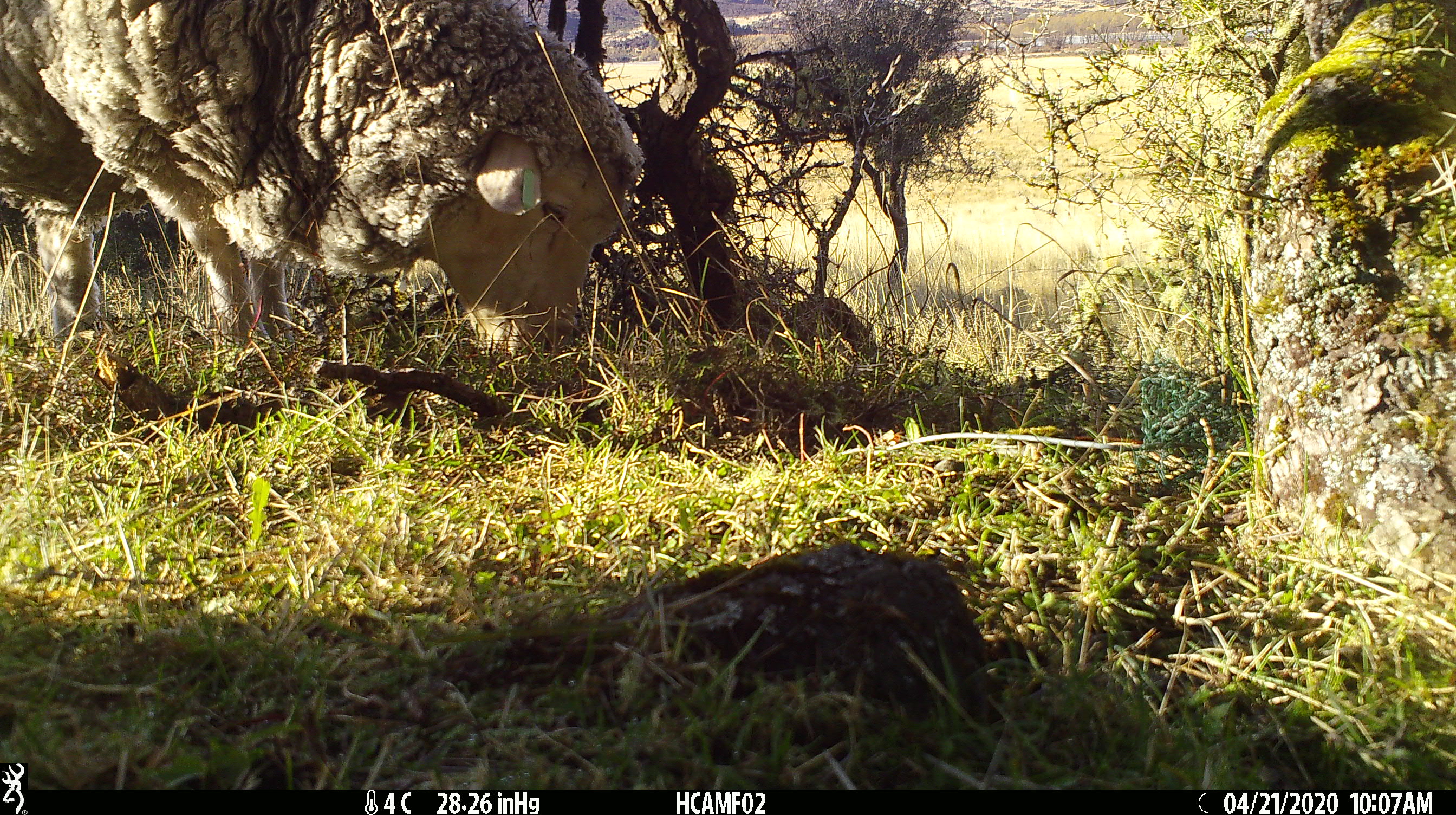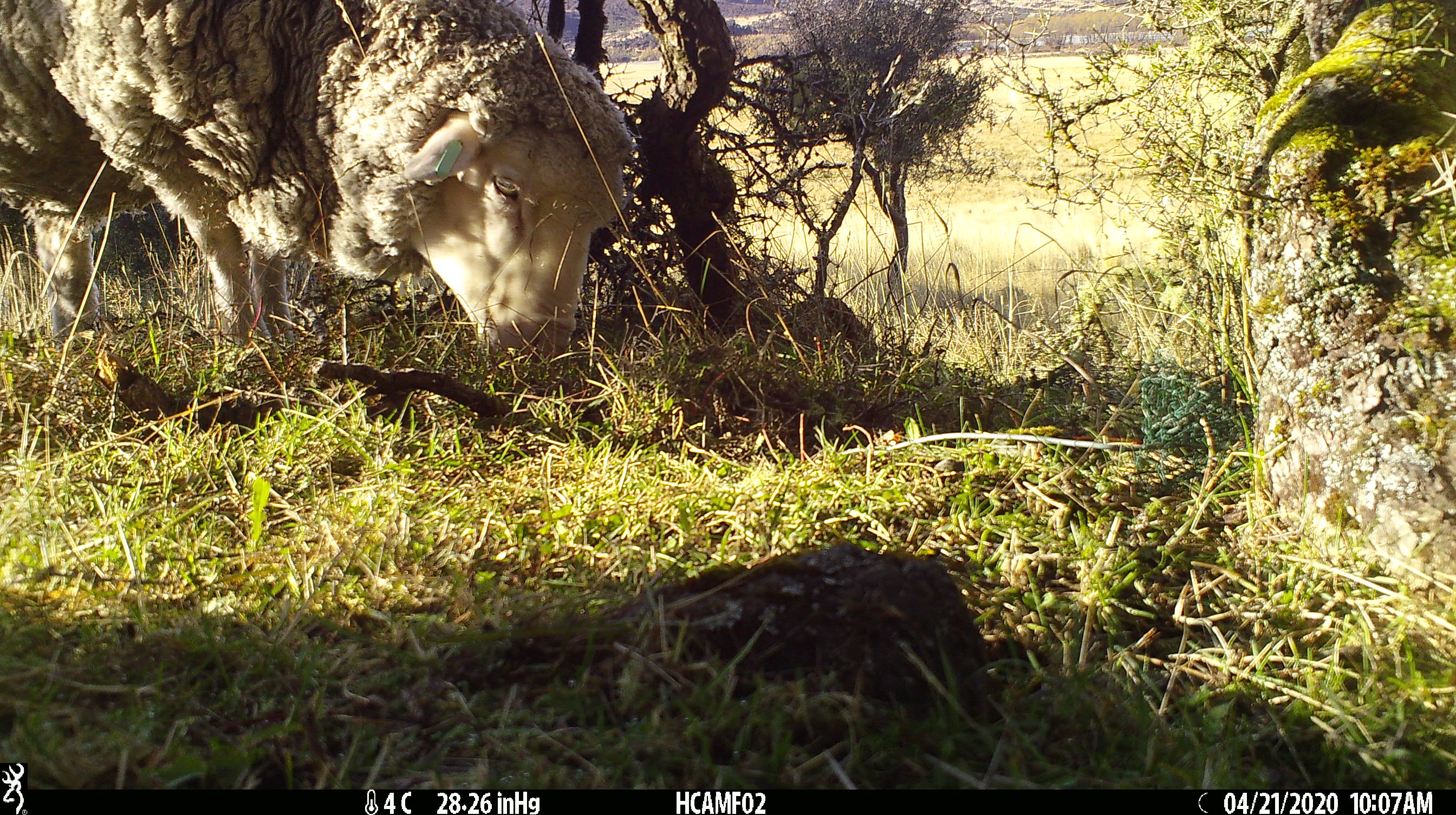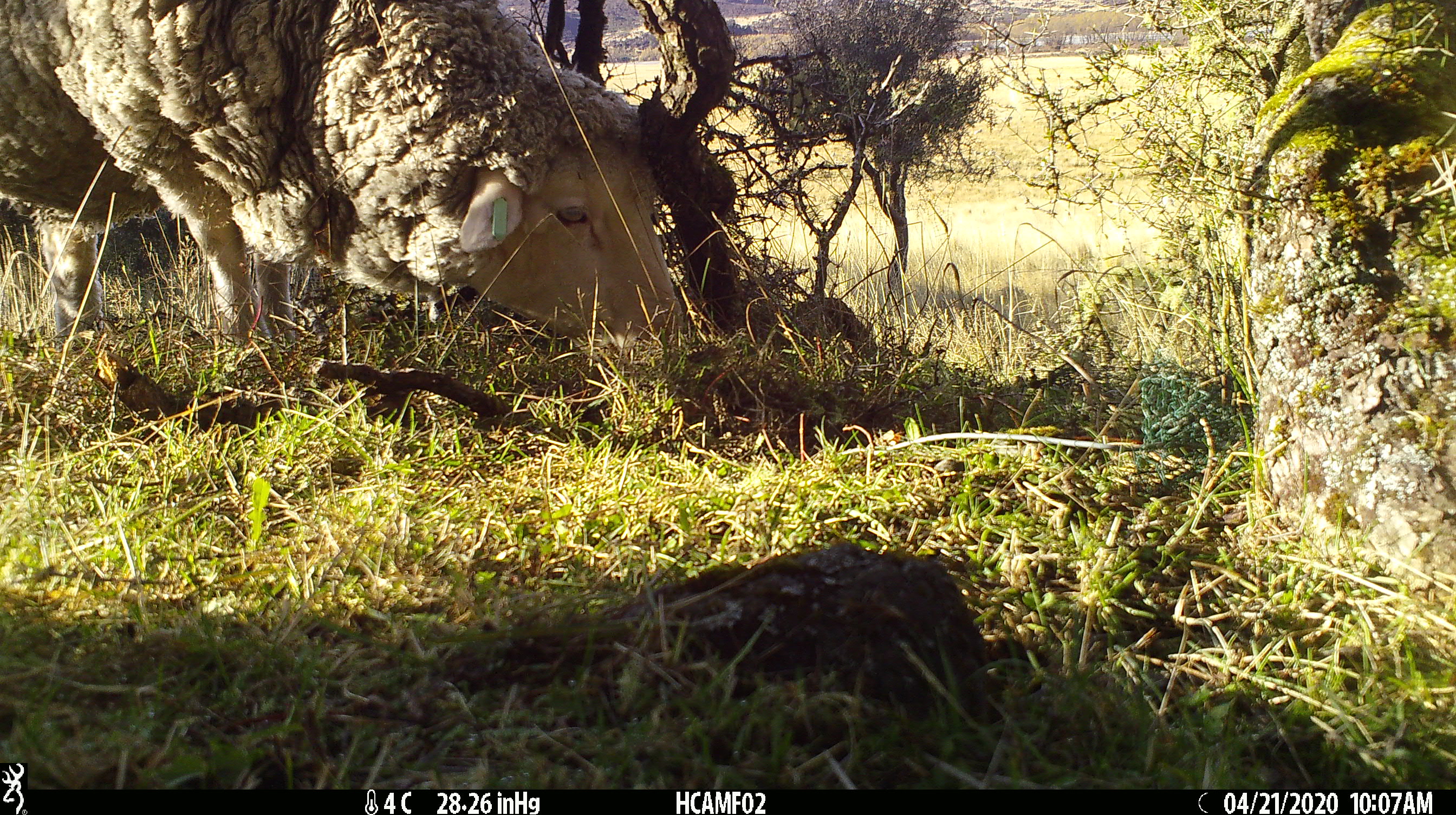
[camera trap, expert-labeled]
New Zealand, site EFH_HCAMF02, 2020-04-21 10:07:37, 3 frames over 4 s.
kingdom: Animalia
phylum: Chordata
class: Mammalia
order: Artiodactyla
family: Bovidae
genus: Ovis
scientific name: Ovis aries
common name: domestic sheep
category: sheep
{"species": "sheep (domestic sheep) (Ovis aries)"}